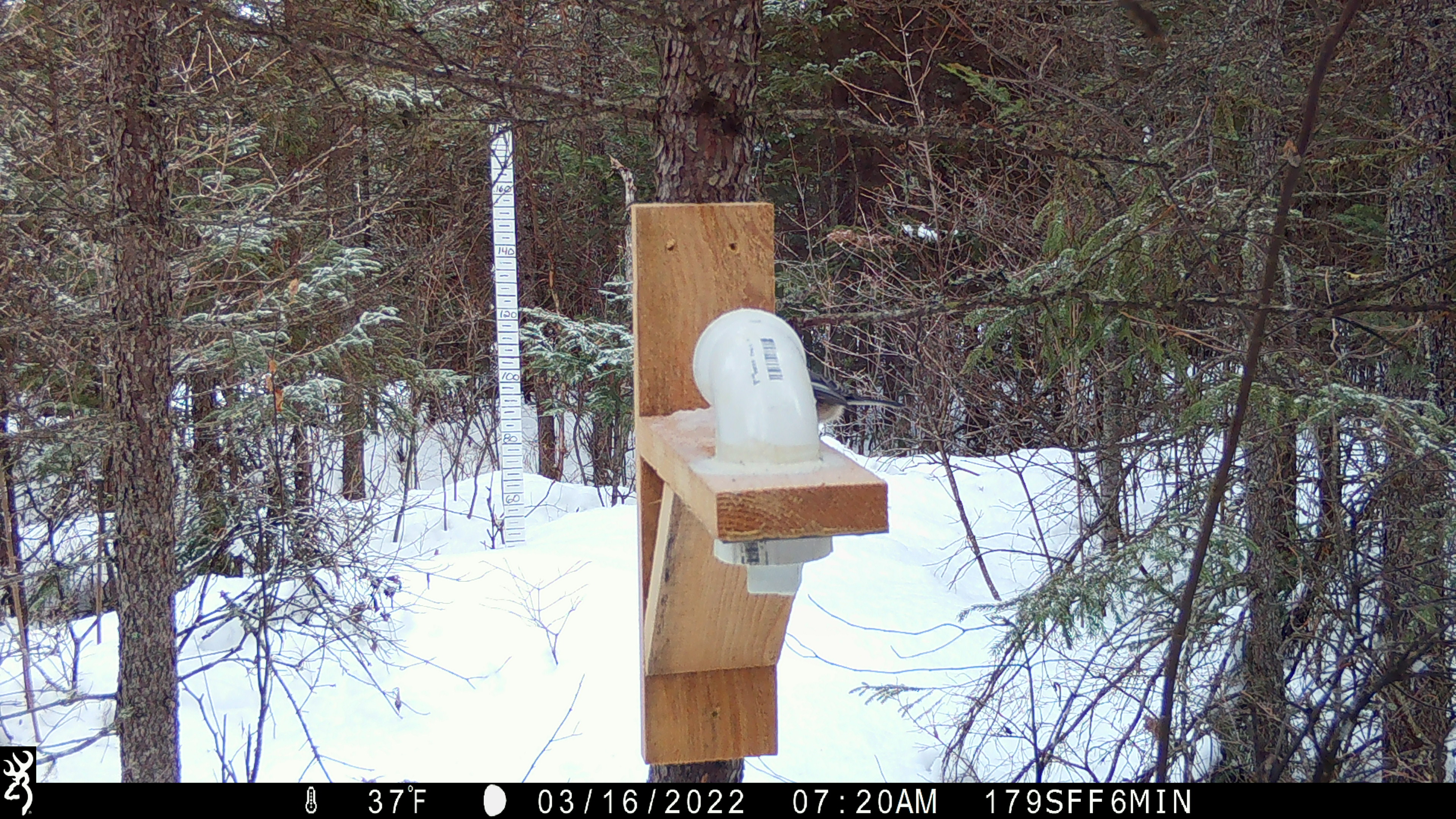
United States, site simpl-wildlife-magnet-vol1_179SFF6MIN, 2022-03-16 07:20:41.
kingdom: Animalia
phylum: Chordata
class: Aves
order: Passeriformes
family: Paridae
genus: Poecile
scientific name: Poecile atricapillus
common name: black-capped chickadee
Black-capped chickadee (Poecile atricapillus).